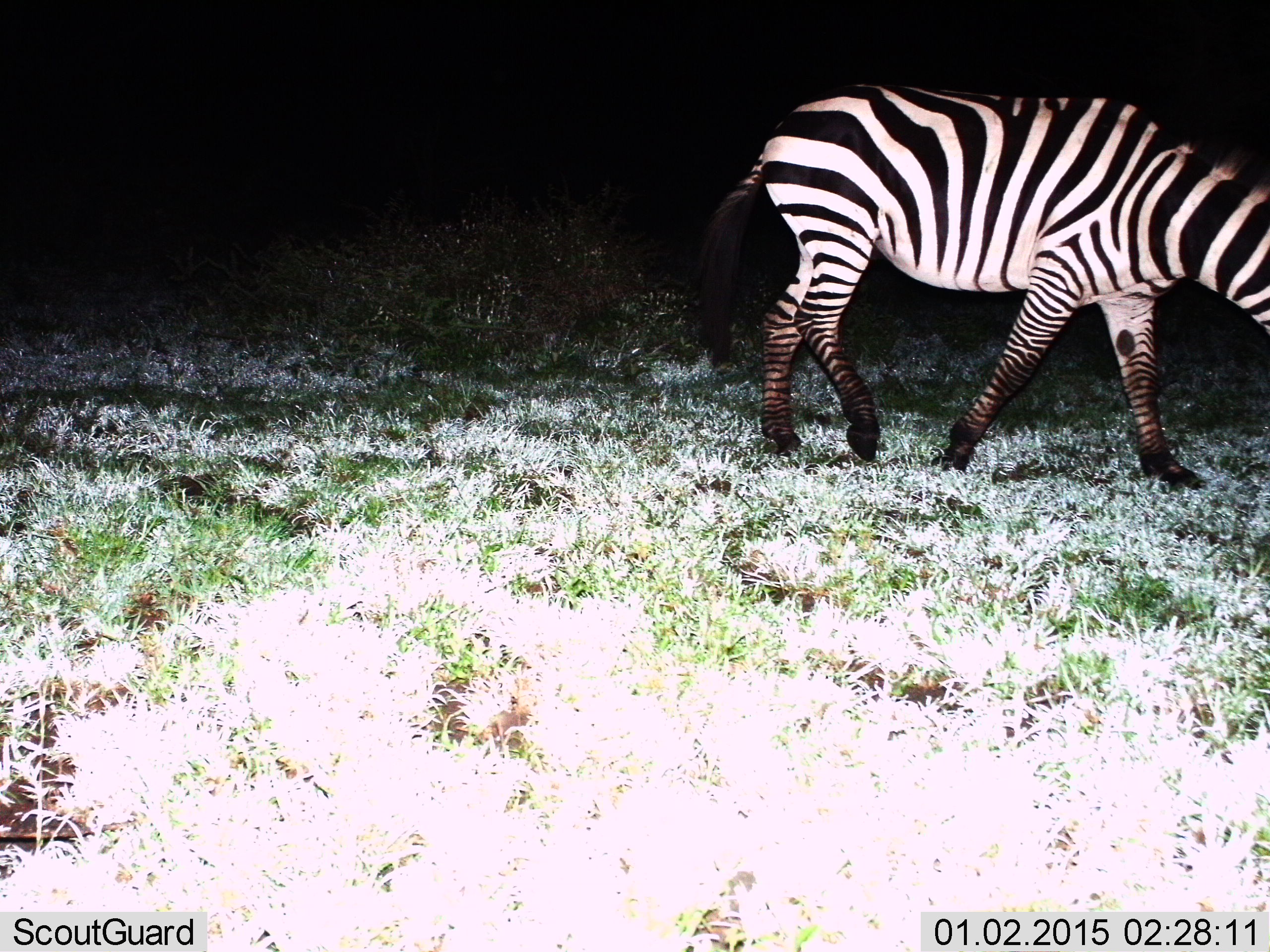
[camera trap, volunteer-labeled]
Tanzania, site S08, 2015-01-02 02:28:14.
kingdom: Animalia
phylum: Chordata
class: Mammalia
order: Perissodactyla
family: Equidae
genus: Equus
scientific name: Equus quagga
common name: plains zebra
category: zebra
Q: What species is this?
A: Zebra (plains zebra) (Equus quagga).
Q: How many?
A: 1.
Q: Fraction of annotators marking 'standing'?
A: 10%.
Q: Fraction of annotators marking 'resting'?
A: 0%.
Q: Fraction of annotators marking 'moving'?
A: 50%.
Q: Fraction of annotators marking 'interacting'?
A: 0%.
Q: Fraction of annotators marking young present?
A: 0%.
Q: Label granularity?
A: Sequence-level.